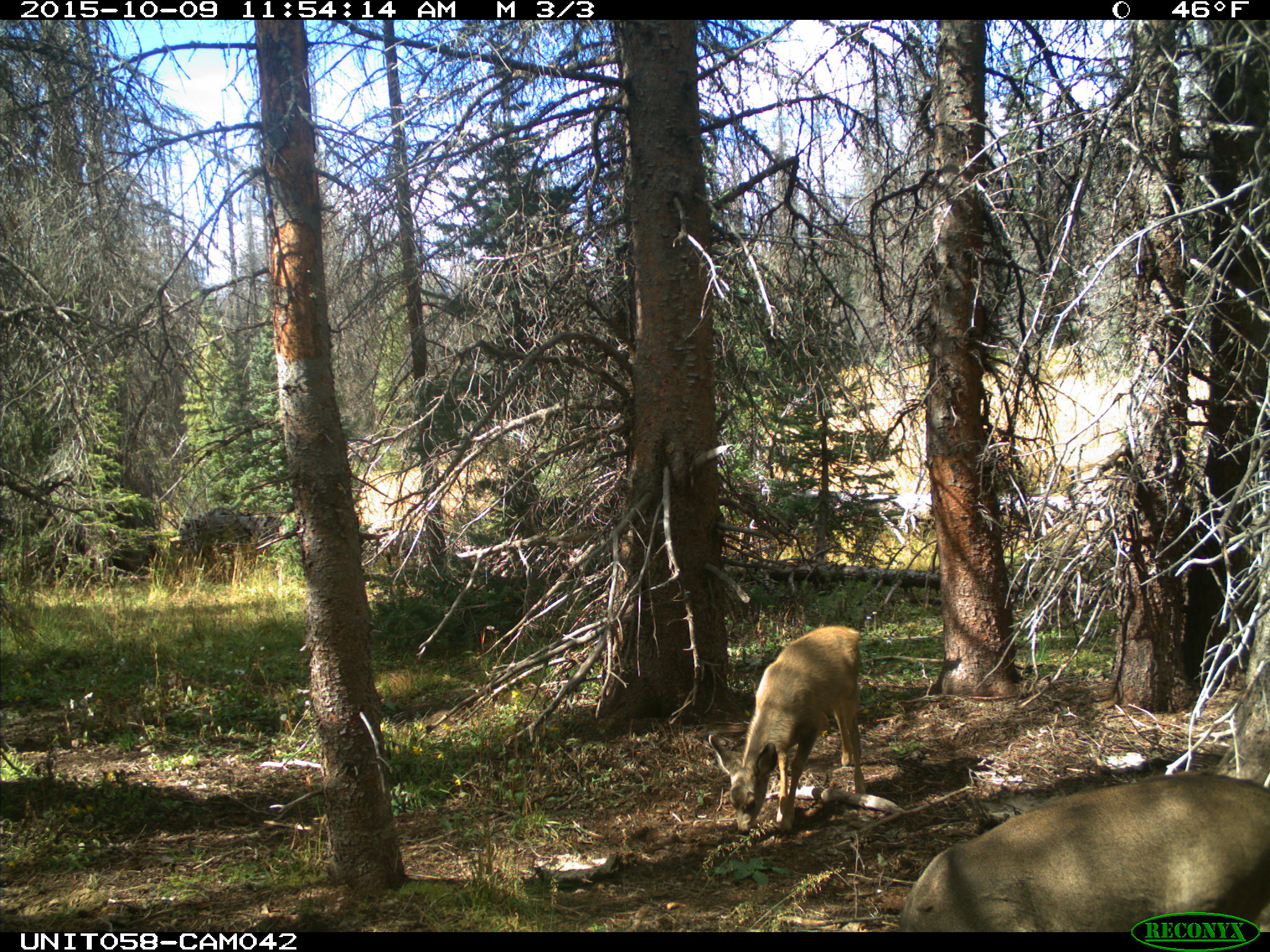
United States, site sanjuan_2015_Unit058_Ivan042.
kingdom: Animalia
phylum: Chordata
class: Mammalia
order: Artiodactyla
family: Cervidae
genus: Odocoileus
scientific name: Odocoileus hemionus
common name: mule deer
Odocoileus hemionus (mule deer).